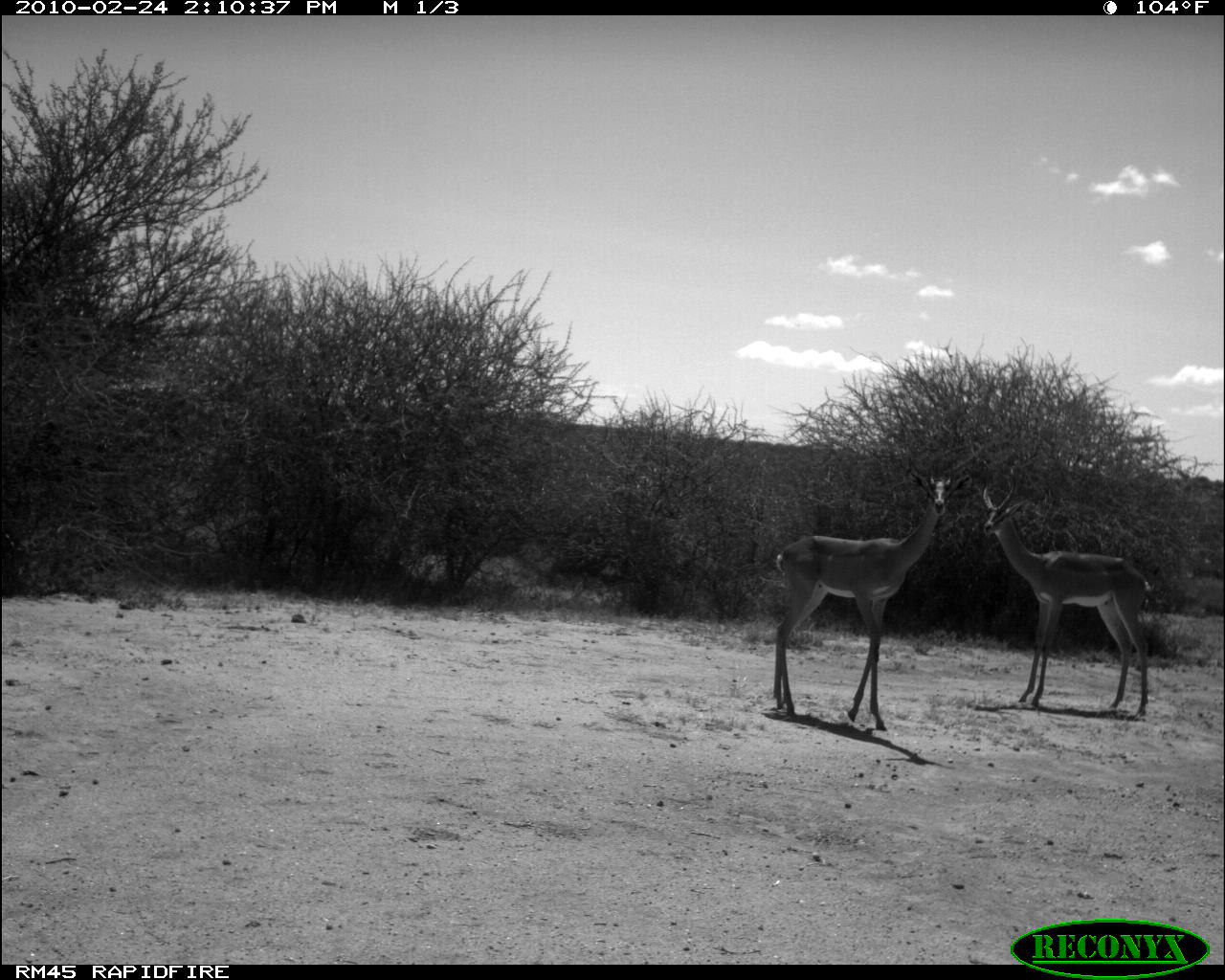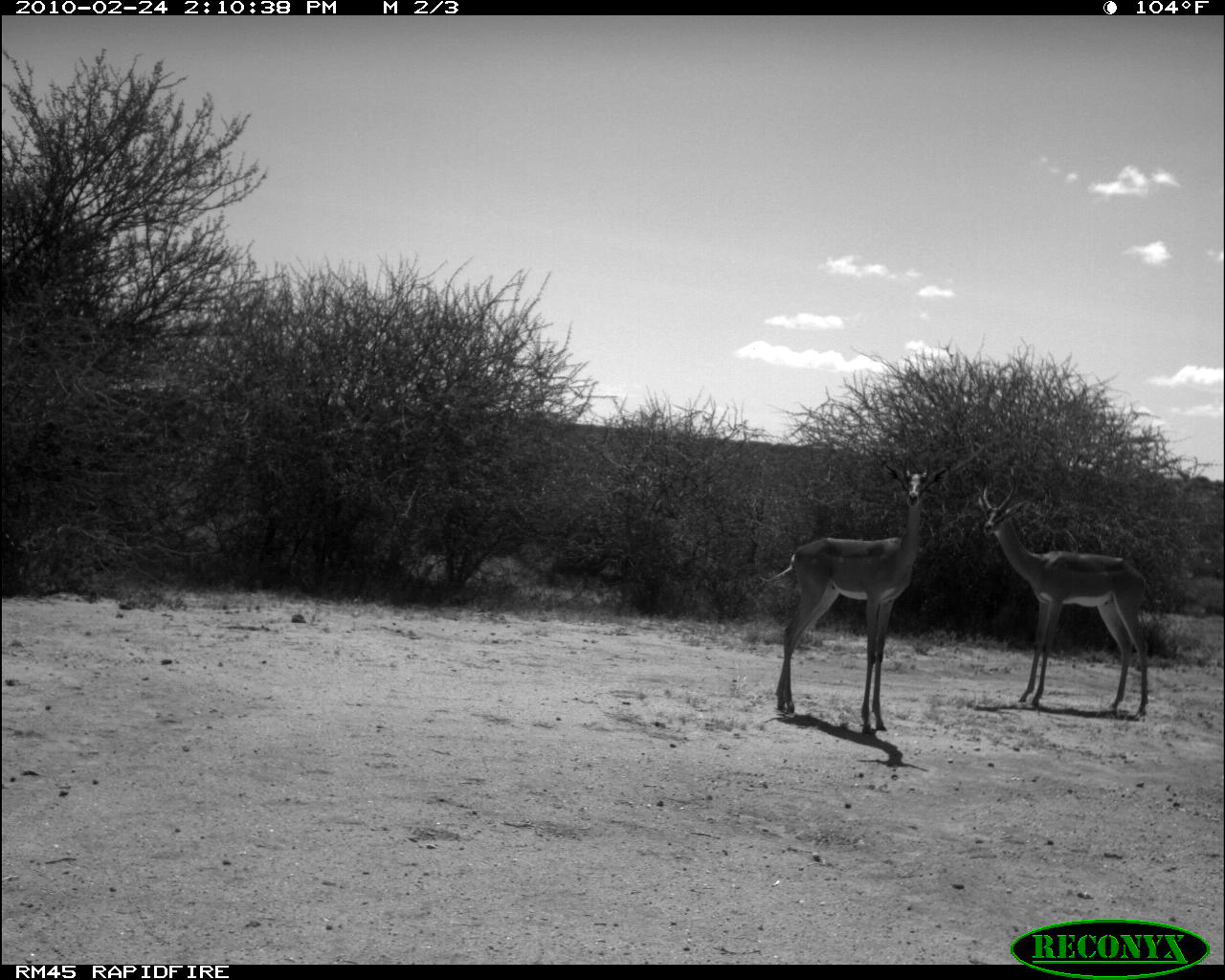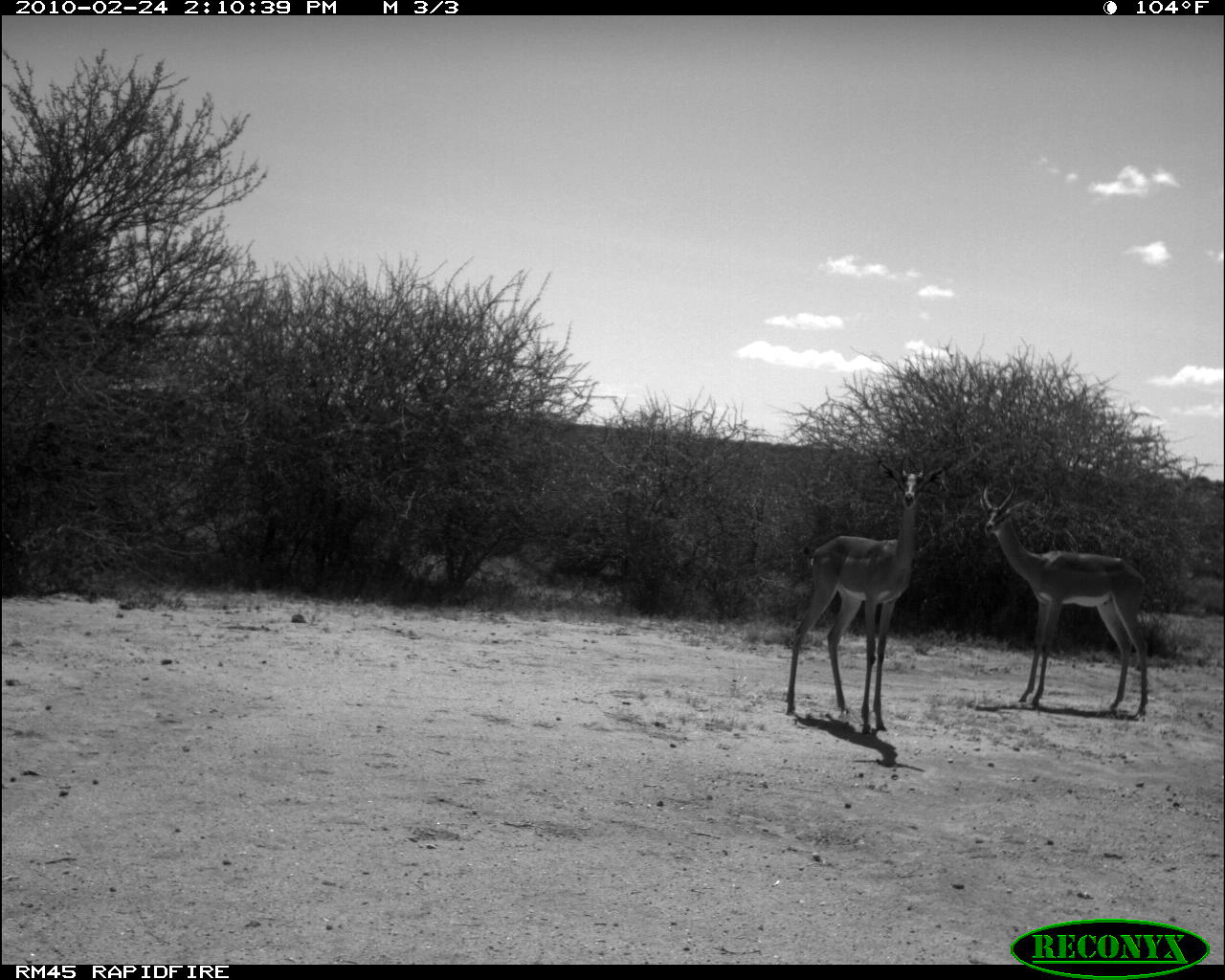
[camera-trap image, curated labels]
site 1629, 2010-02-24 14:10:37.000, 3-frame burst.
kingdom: Animalia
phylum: Chordata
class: Mammalia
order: Artiodactyla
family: Bovidae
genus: Litocranius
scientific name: Litocranius walleri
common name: gerenuk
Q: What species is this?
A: Litocranius walleri (gerenuk).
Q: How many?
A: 2.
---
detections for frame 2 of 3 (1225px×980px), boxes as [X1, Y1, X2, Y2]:
litocranius walleri: [762, 448, 948, 735]; [975, 470, 1153, 723]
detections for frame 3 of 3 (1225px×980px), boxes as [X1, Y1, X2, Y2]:
litocranius walleri: [782, 448, 947, 736]; [979, 465, 1154, 723]